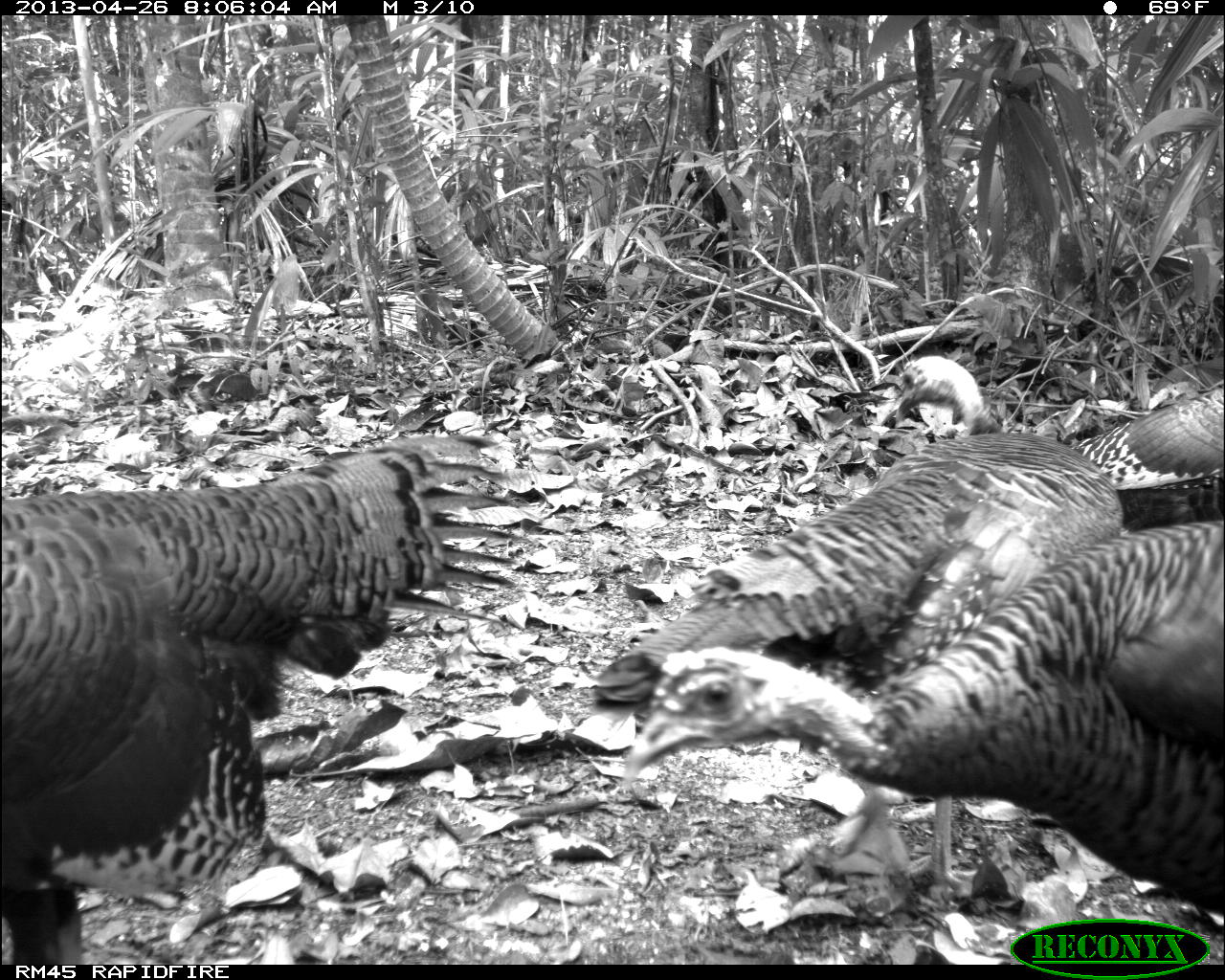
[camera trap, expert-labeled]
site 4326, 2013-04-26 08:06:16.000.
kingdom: Animalia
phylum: Chordata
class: Aves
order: Galliformes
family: Phasianidae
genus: Meleagris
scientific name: Meleagris ocellata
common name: ocellated turkey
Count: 4.